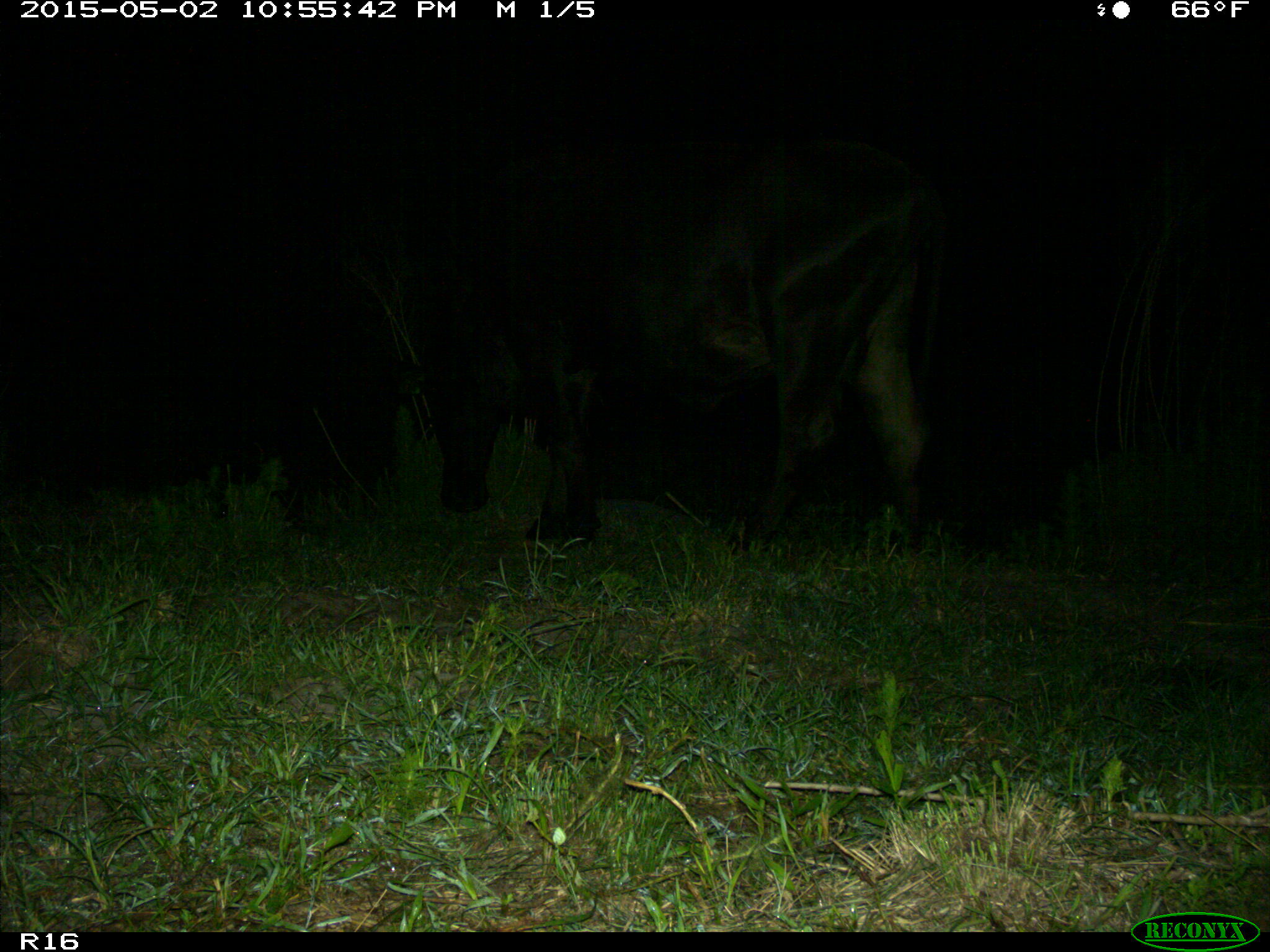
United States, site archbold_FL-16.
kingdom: Animalia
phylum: Chordata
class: Mammalia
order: Artiodactyla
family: Bovidae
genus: Bos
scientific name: Bos taurus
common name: domestic cow